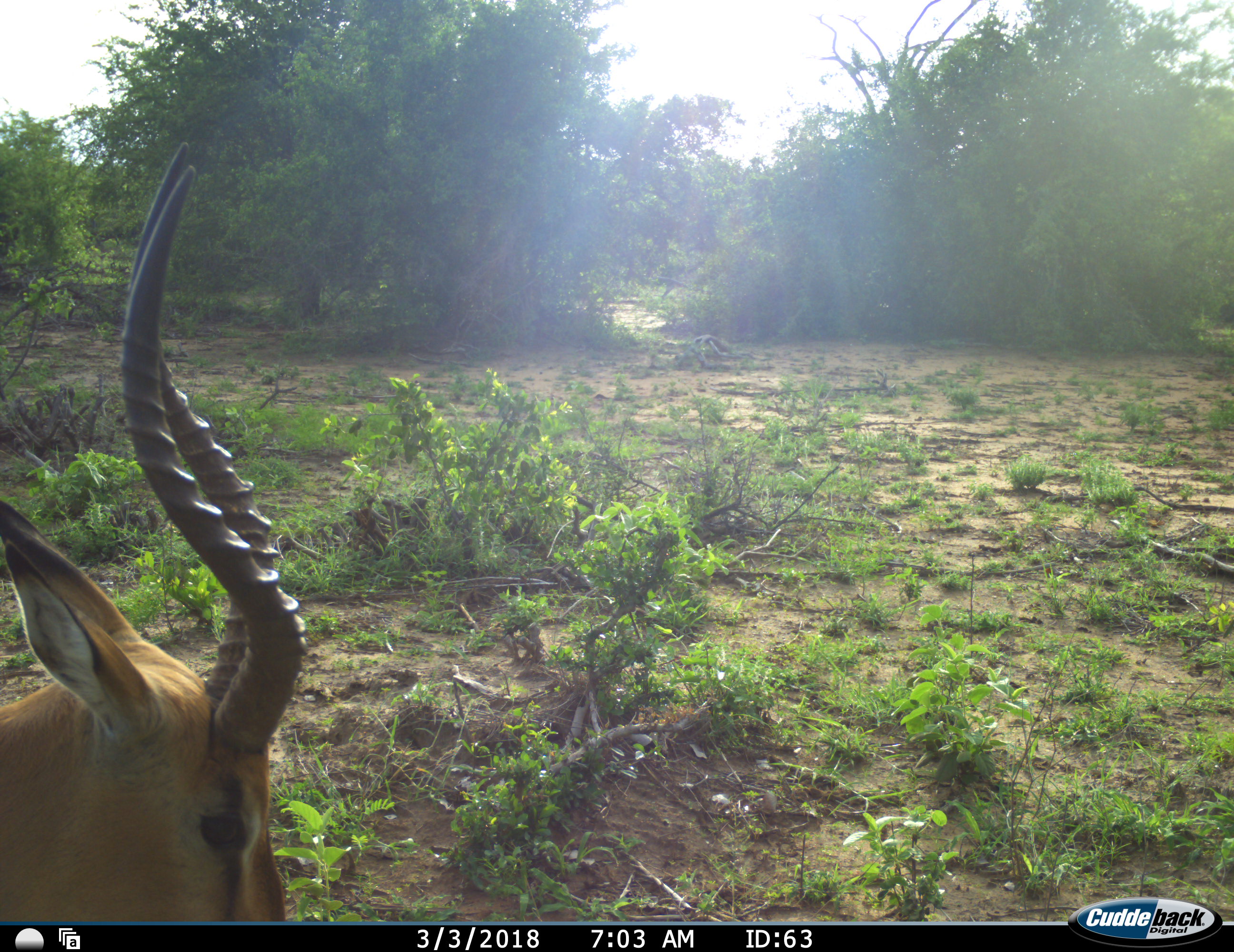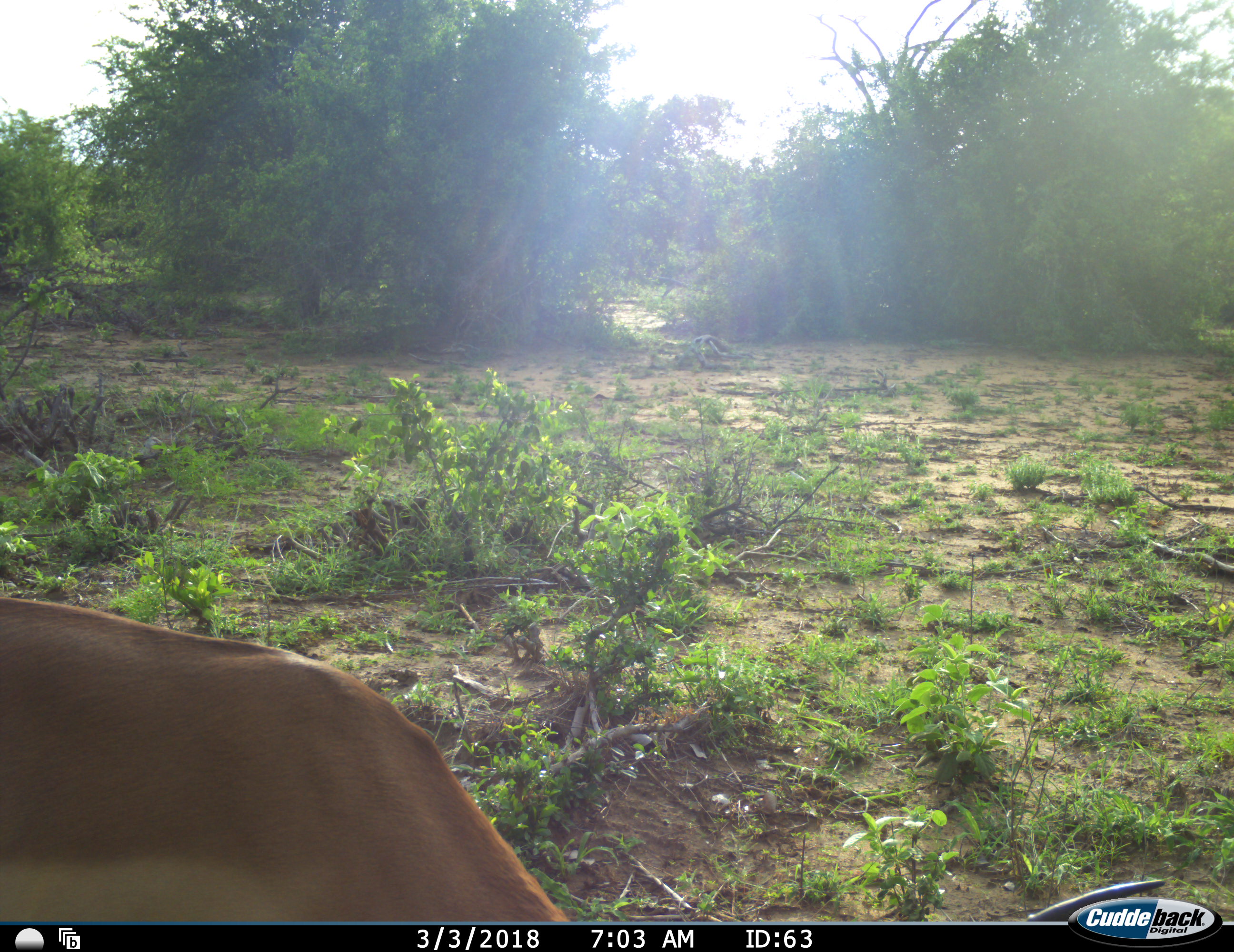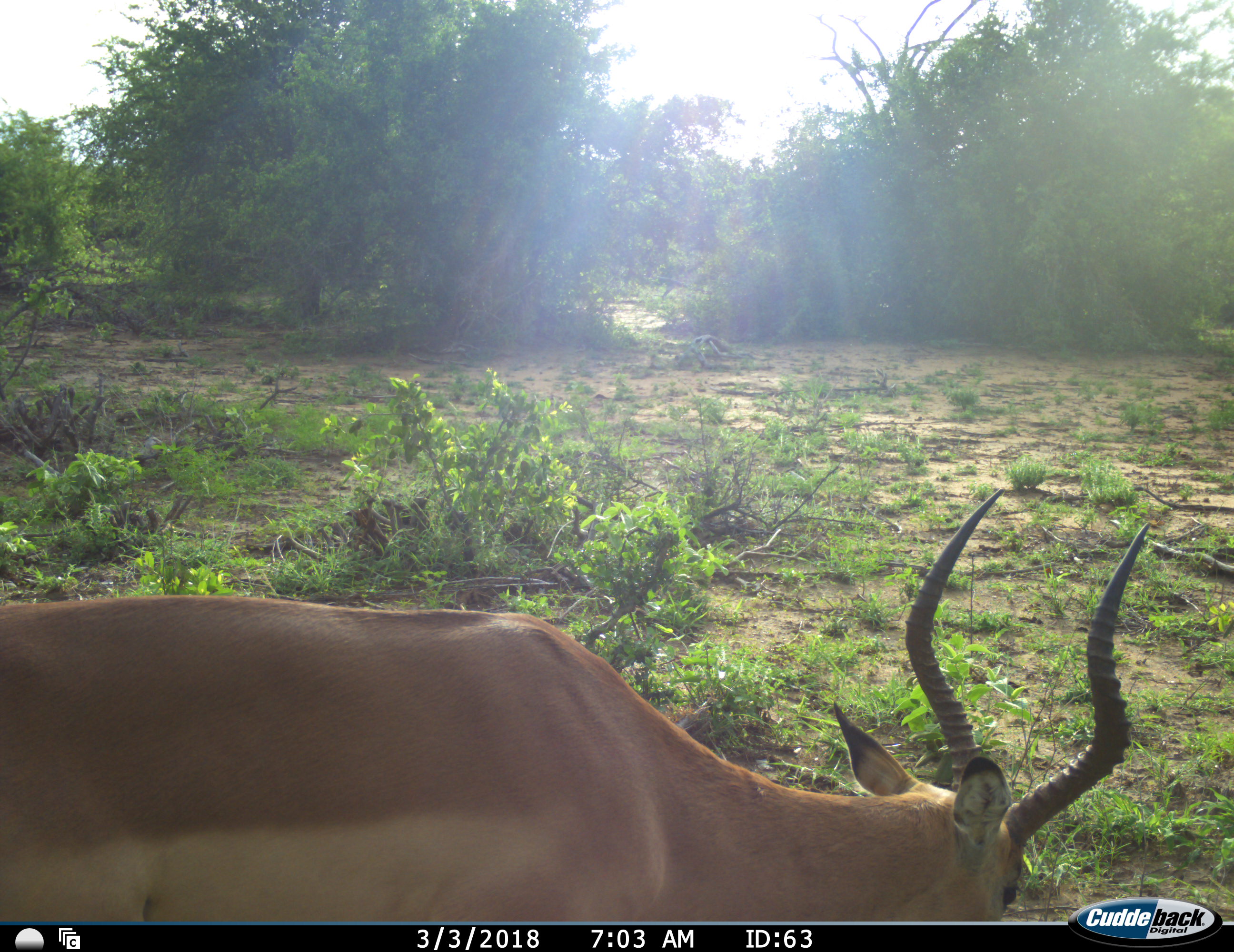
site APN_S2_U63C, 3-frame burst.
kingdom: Animalia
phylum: Chordata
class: Mammalia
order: Artiodactyla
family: Bovidae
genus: Aepyceros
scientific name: Aepyceros melampus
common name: impala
Impala (Aepyceros melampus), count 1. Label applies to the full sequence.